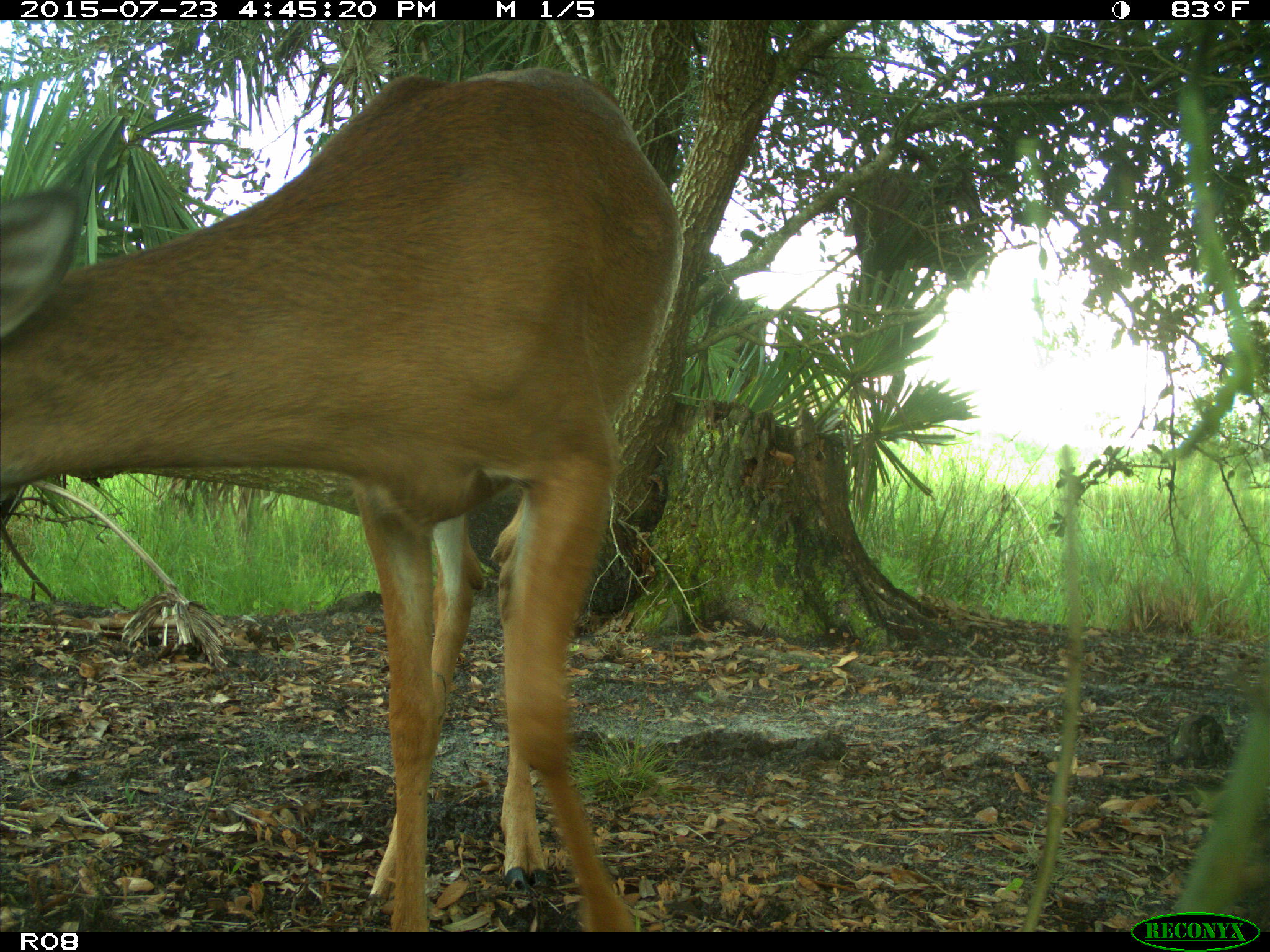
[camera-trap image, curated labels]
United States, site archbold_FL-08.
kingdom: Animalia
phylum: Chordata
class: Mammalia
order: Artiodactyla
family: Cervidae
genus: Odocoileus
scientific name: Odocoileus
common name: deer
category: unidentified deer